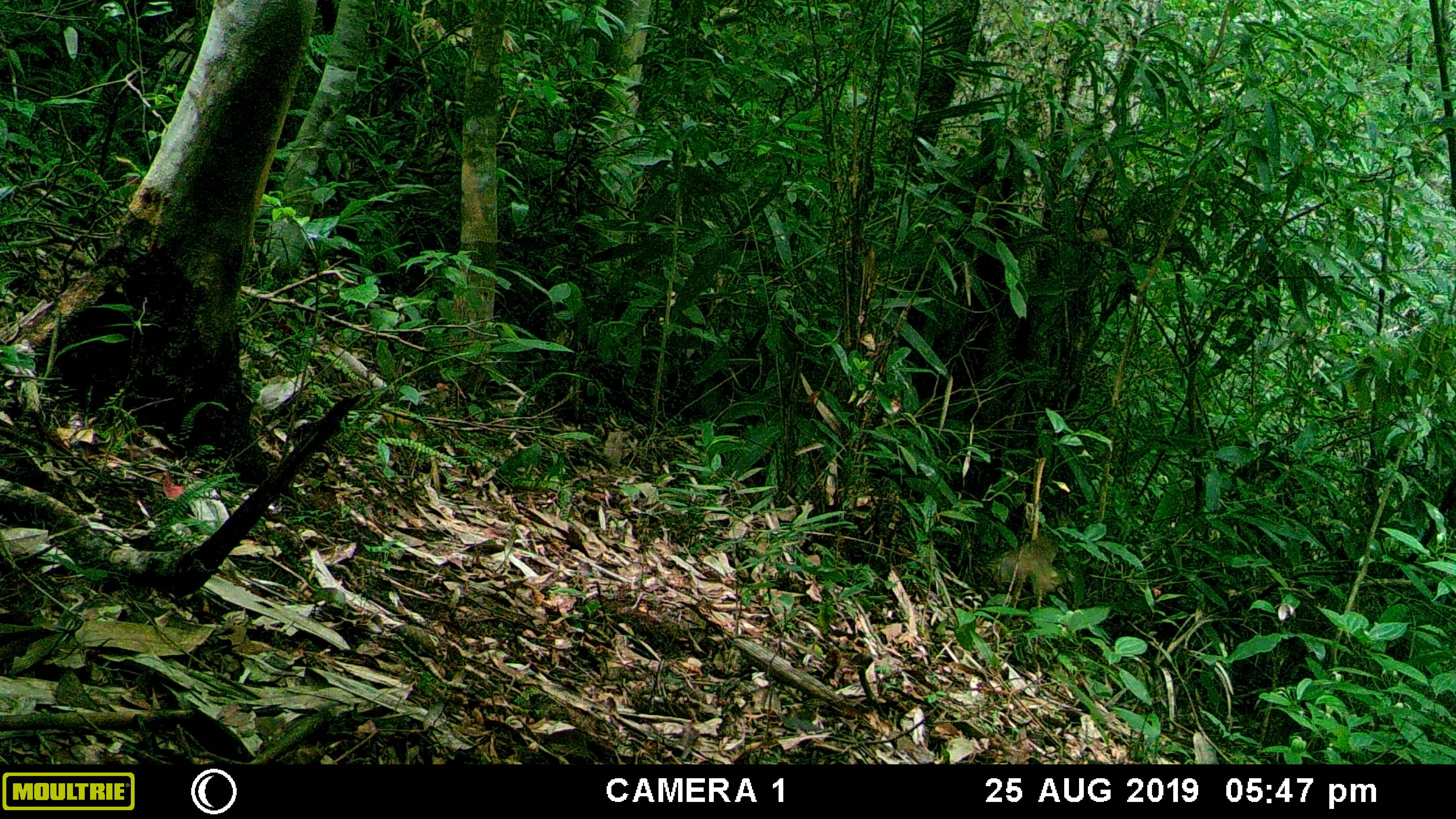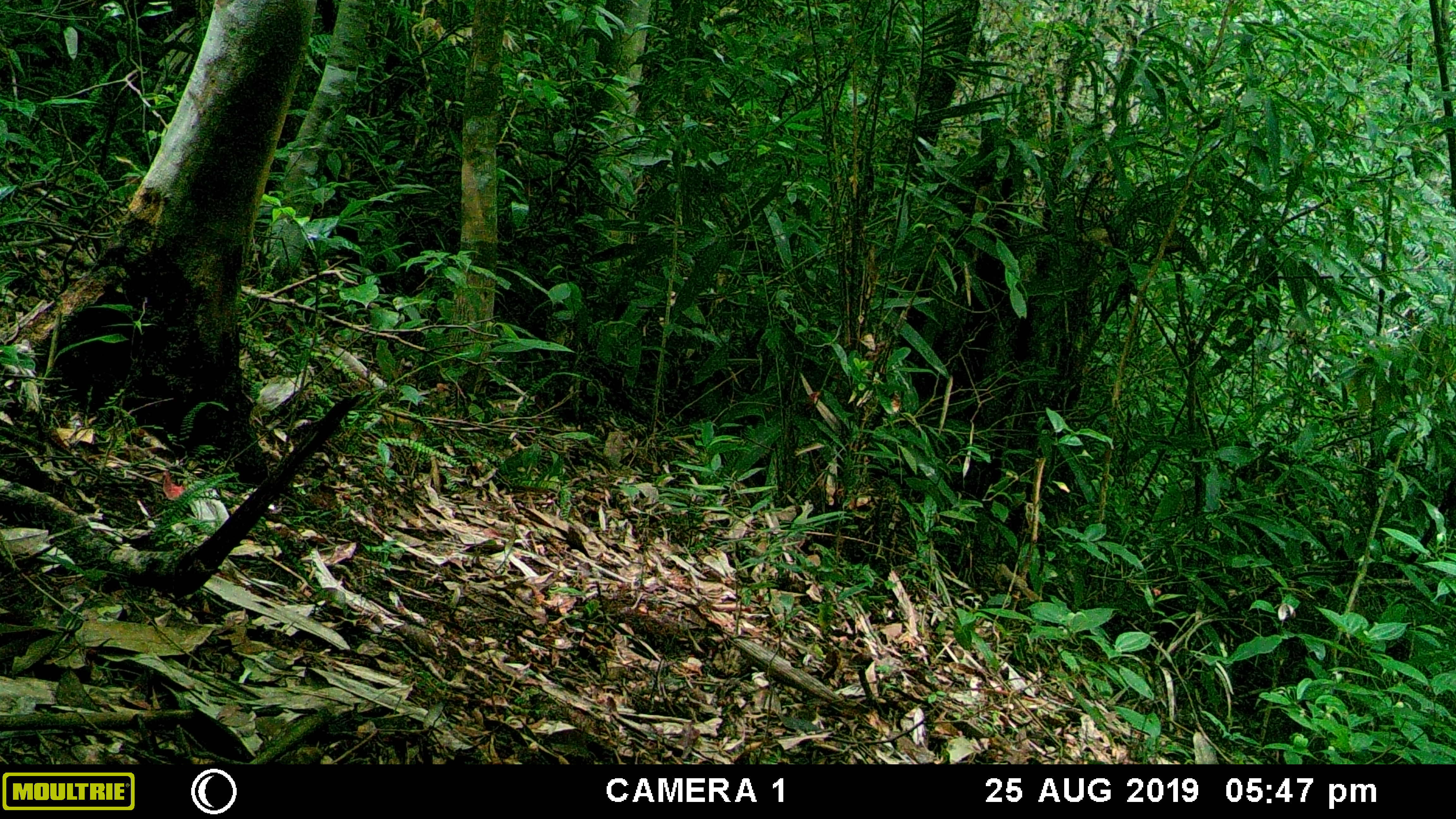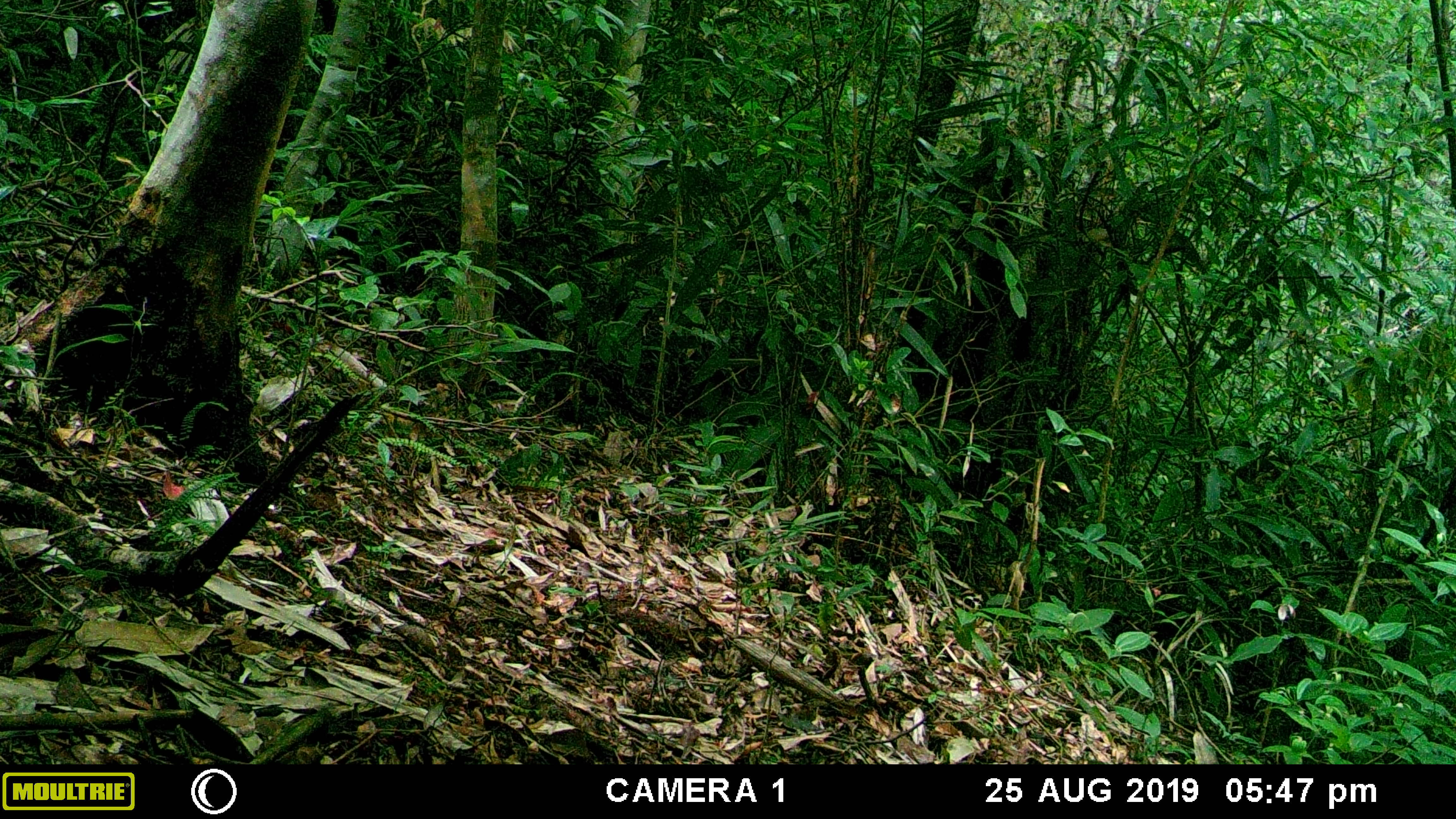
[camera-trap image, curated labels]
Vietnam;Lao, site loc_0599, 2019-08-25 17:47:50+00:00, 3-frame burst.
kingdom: Animalia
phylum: Chordata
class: Aves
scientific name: Aves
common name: bird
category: unidentified bird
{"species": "unidentified bird (bird) (Aves)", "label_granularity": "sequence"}